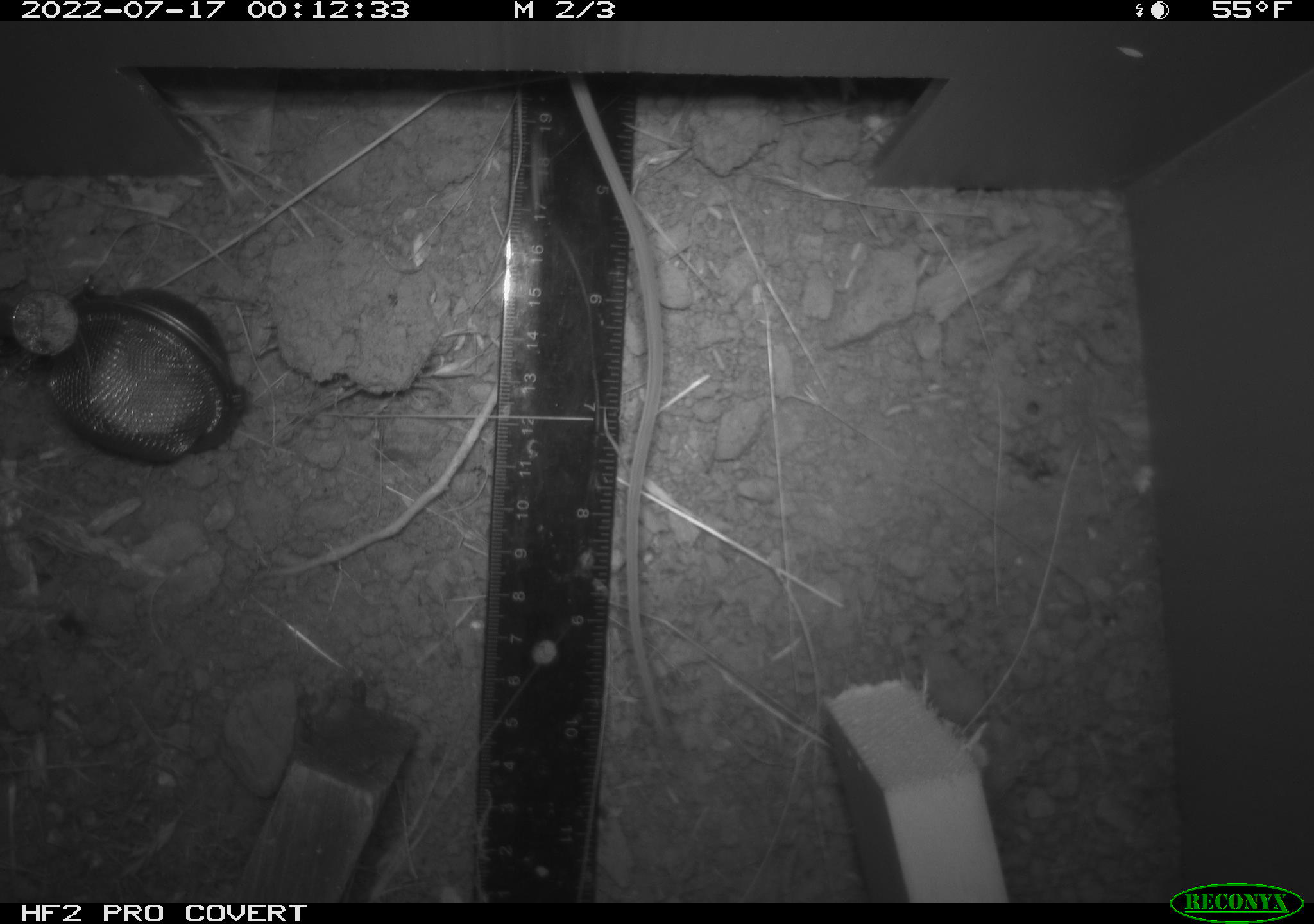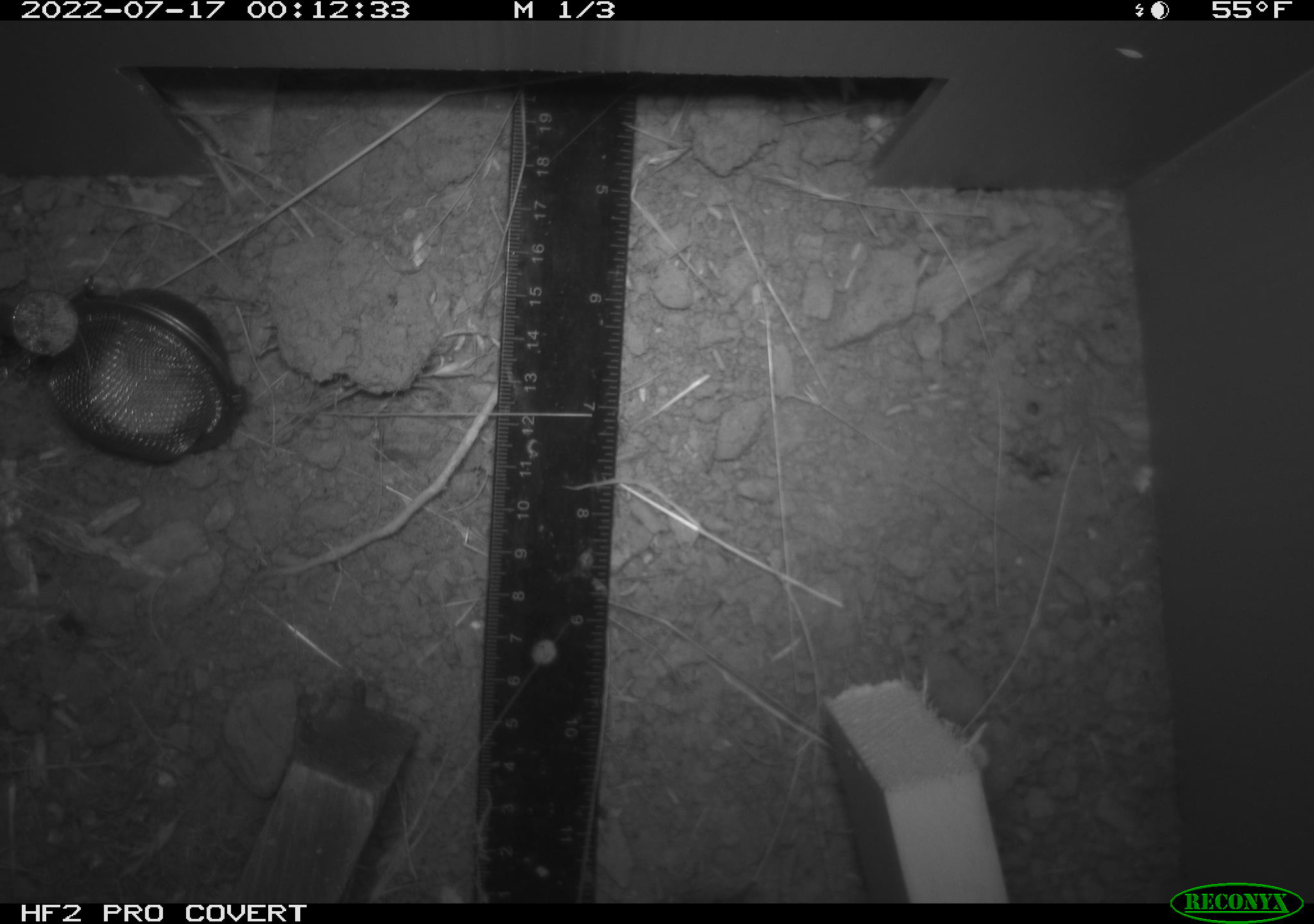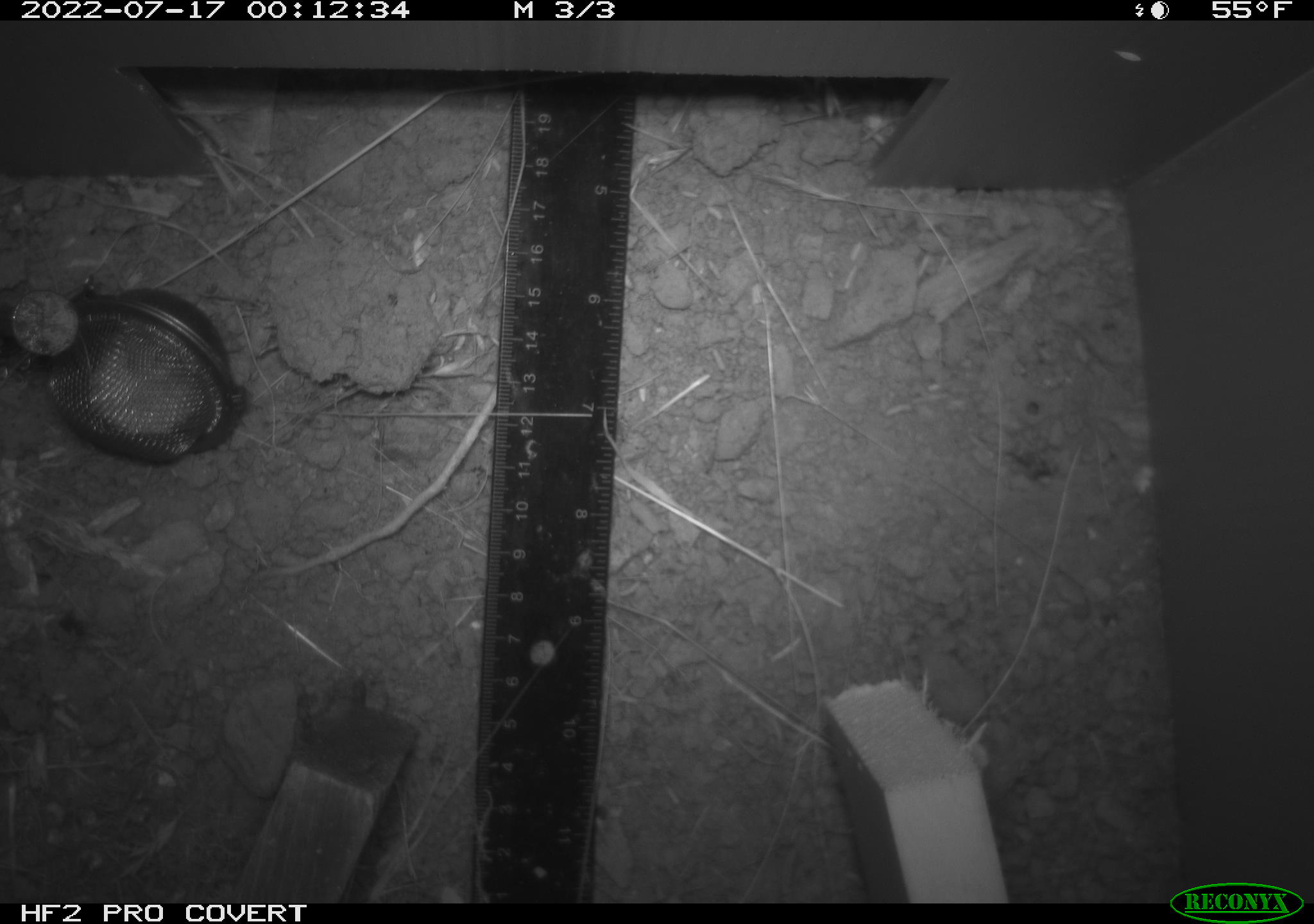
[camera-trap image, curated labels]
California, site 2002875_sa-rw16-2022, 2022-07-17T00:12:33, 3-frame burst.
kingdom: Animalia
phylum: Chordata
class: Mammalia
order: Rodentia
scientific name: Rodentia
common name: mouse species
Mouse species (Rodentia).